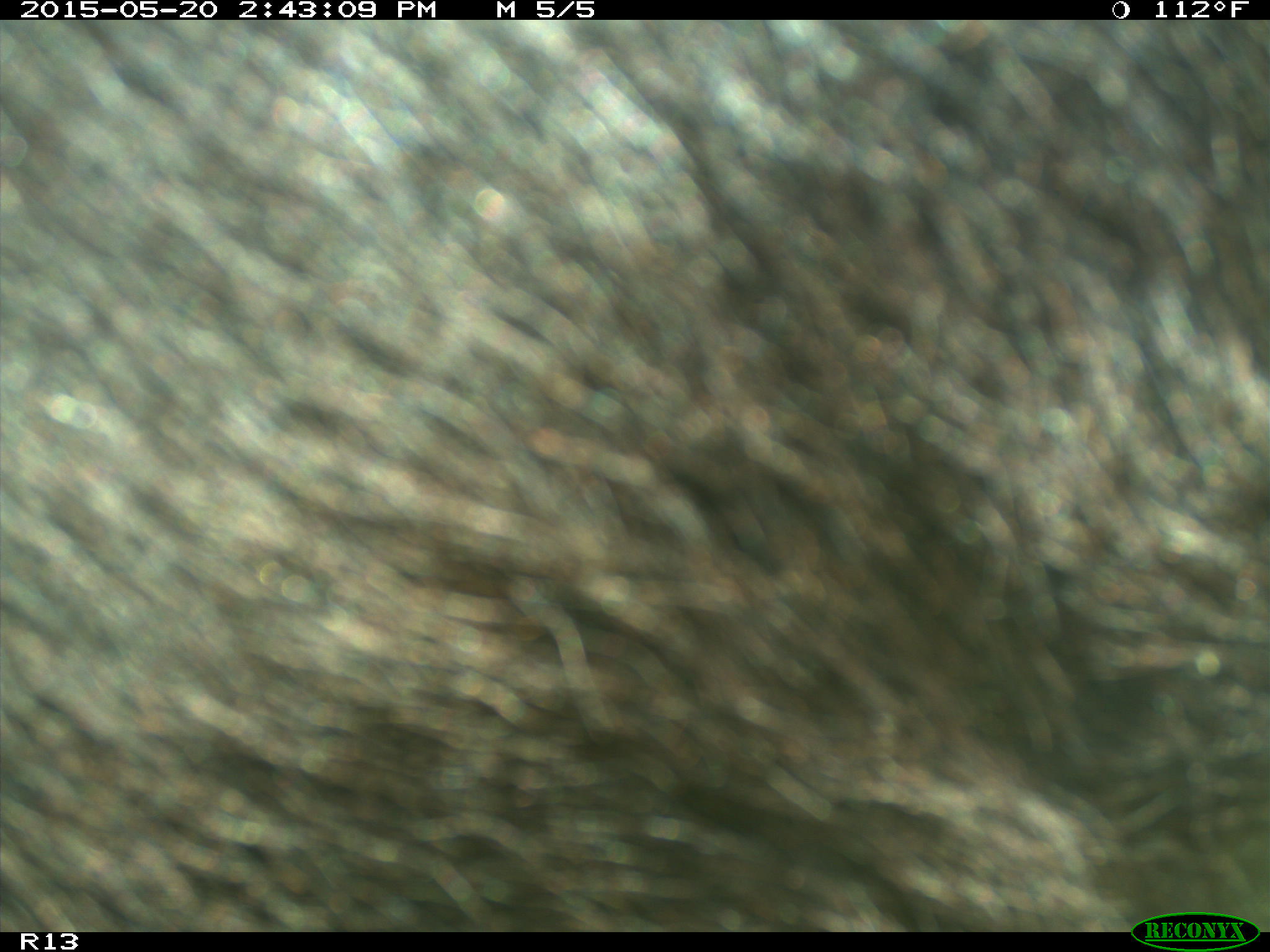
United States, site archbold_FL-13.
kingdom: Animalia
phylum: Chordata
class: Mammalia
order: Artiodactyla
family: Bovidae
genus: Bos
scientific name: Bos taurus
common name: domestic cow